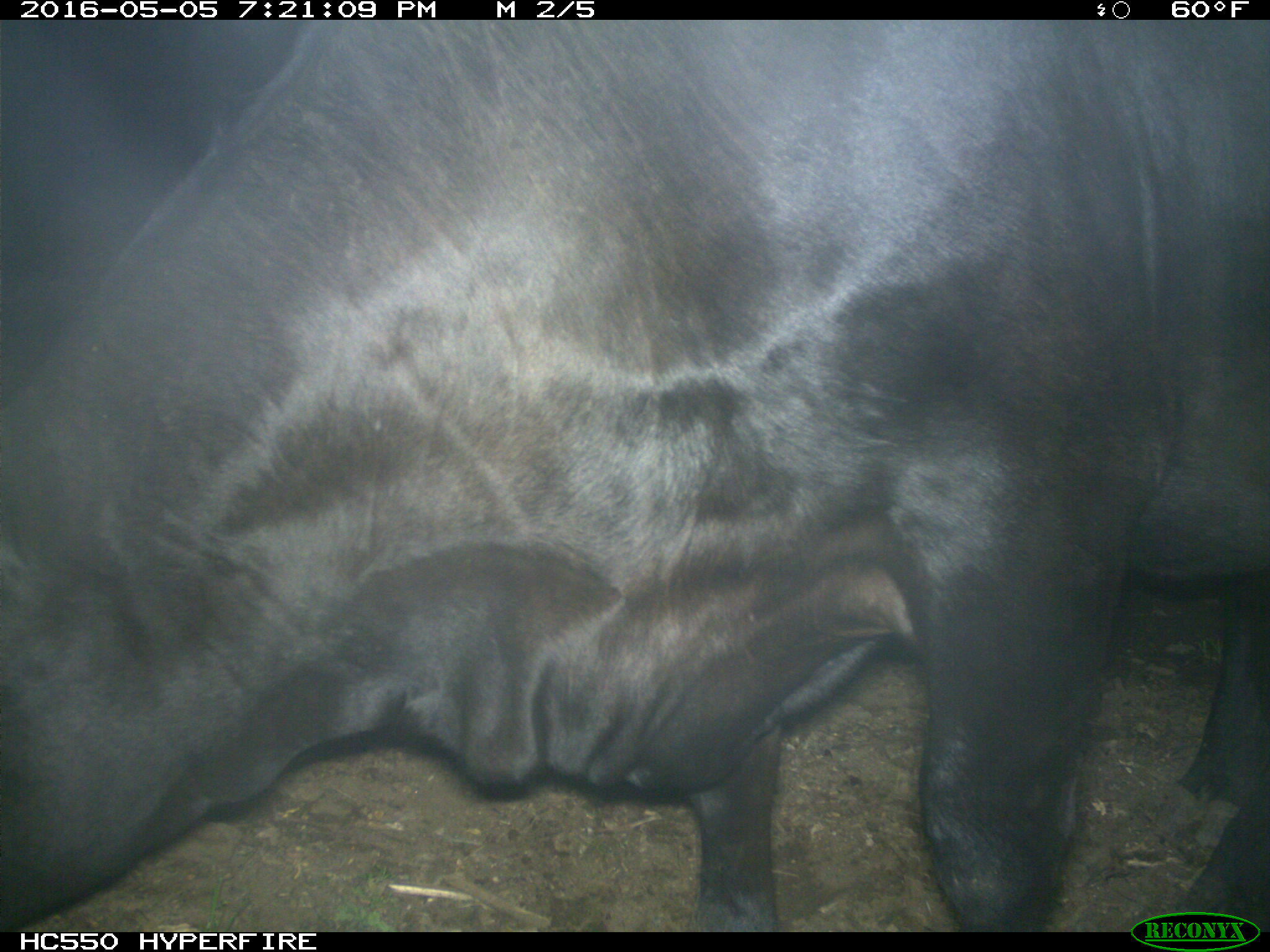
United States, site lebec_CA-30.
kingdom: Animalia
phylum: Chordata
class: Mammalia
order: Artiodactyla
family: Bovidae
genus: Bos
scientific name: Bos taurus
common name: domestic cow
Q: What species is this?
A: Bos taurus (domestic cow).